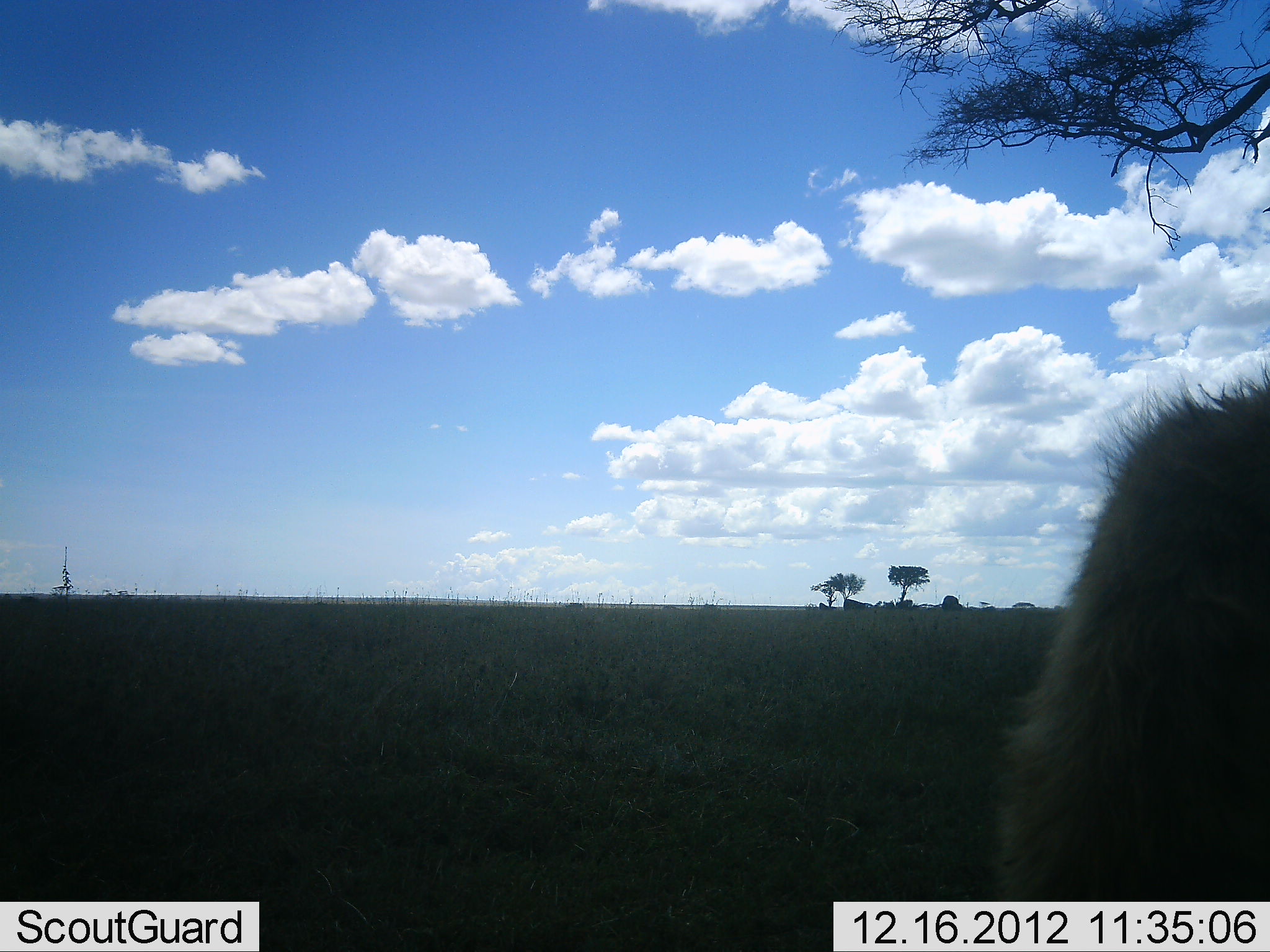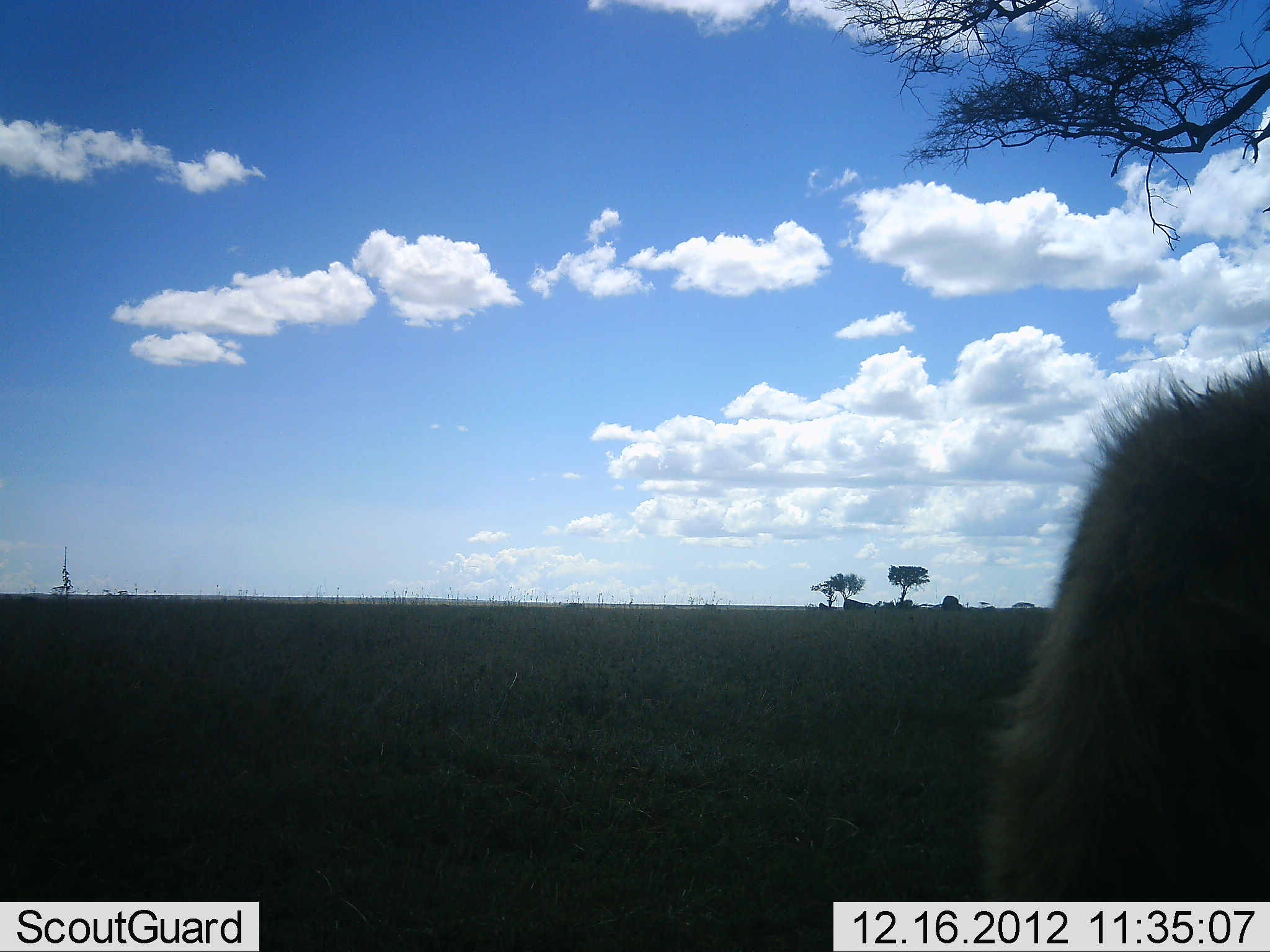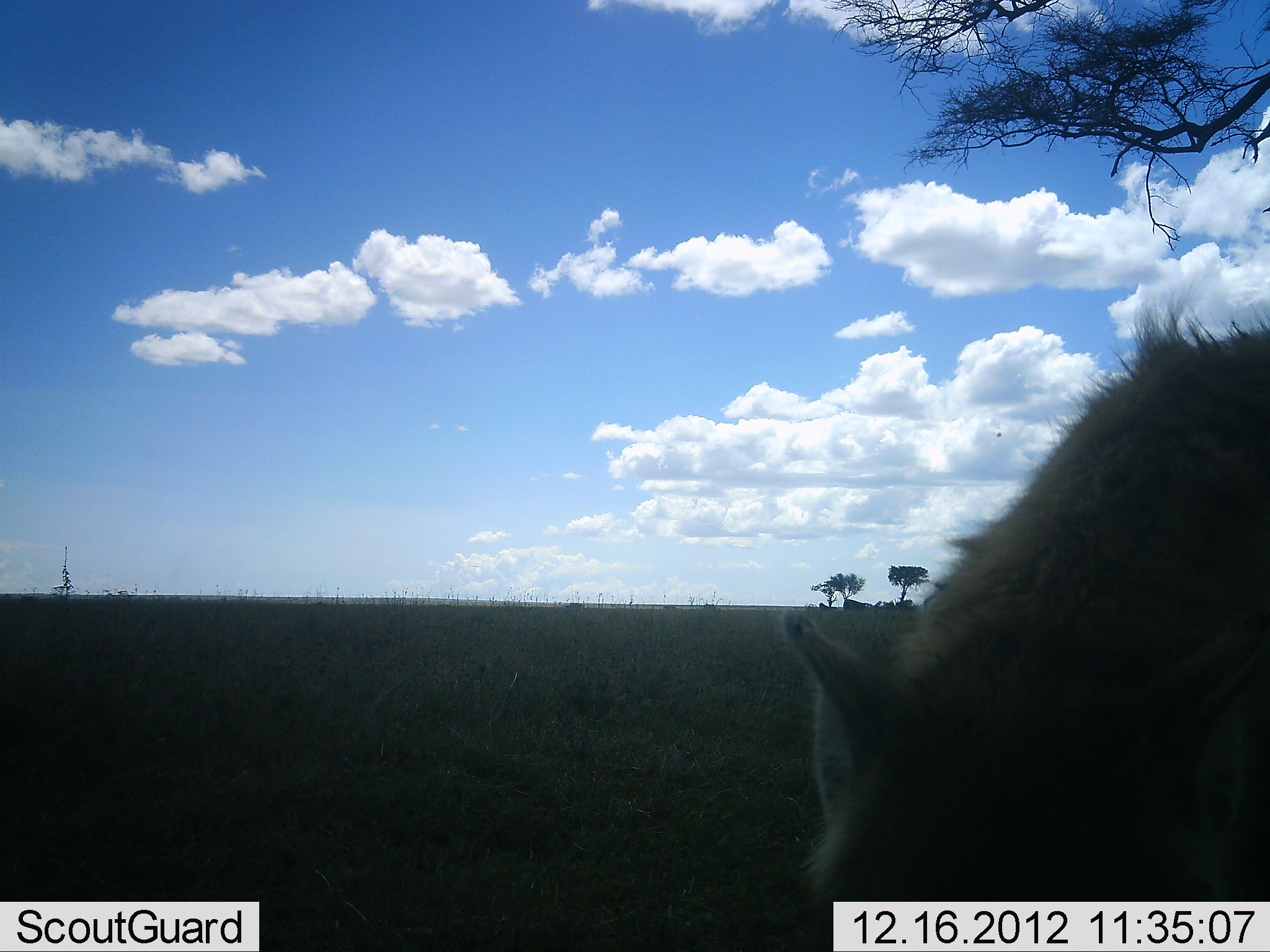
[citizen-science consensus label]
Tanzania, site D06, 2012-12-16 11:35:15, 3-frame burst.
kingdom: Animalia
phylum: Chordata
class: Mammalia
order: Carnivora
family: Hyaenidae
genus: Crocuta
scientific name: Crocuta crocuta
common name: spotted hyena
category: hyenaspotted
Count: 1.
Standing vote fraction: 62%.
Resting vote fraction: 0%.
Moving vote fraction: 38%.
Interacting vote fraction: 0%.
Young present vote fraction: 0%.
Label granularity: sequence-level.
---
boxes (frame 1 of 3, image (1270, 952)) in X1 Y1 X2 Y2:
animal: 995 358 1270 902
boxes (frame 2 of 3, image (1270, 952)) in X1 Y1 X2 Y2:
animal: 982 339 1270 902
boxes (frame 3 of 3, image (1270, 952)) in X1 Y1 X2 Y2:
animal: 782 324 1270 952